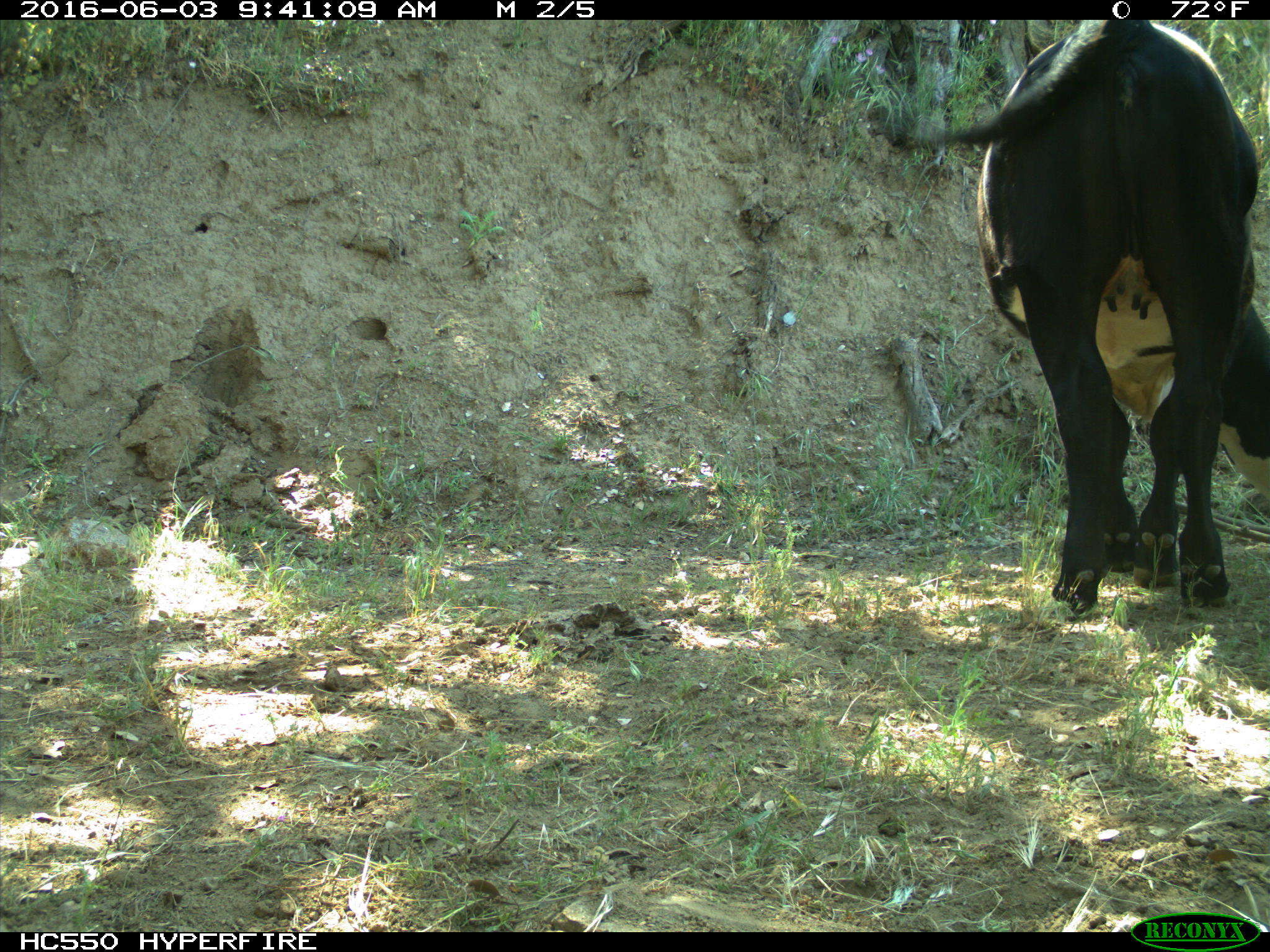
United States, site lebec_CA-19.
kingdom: Animalia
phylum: Chordata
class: Mammalia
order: Artiodactyla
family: Bovidae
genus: Bos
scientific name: Bos taurus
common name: domestic cow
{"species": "Bos taurus (domestic cow)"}